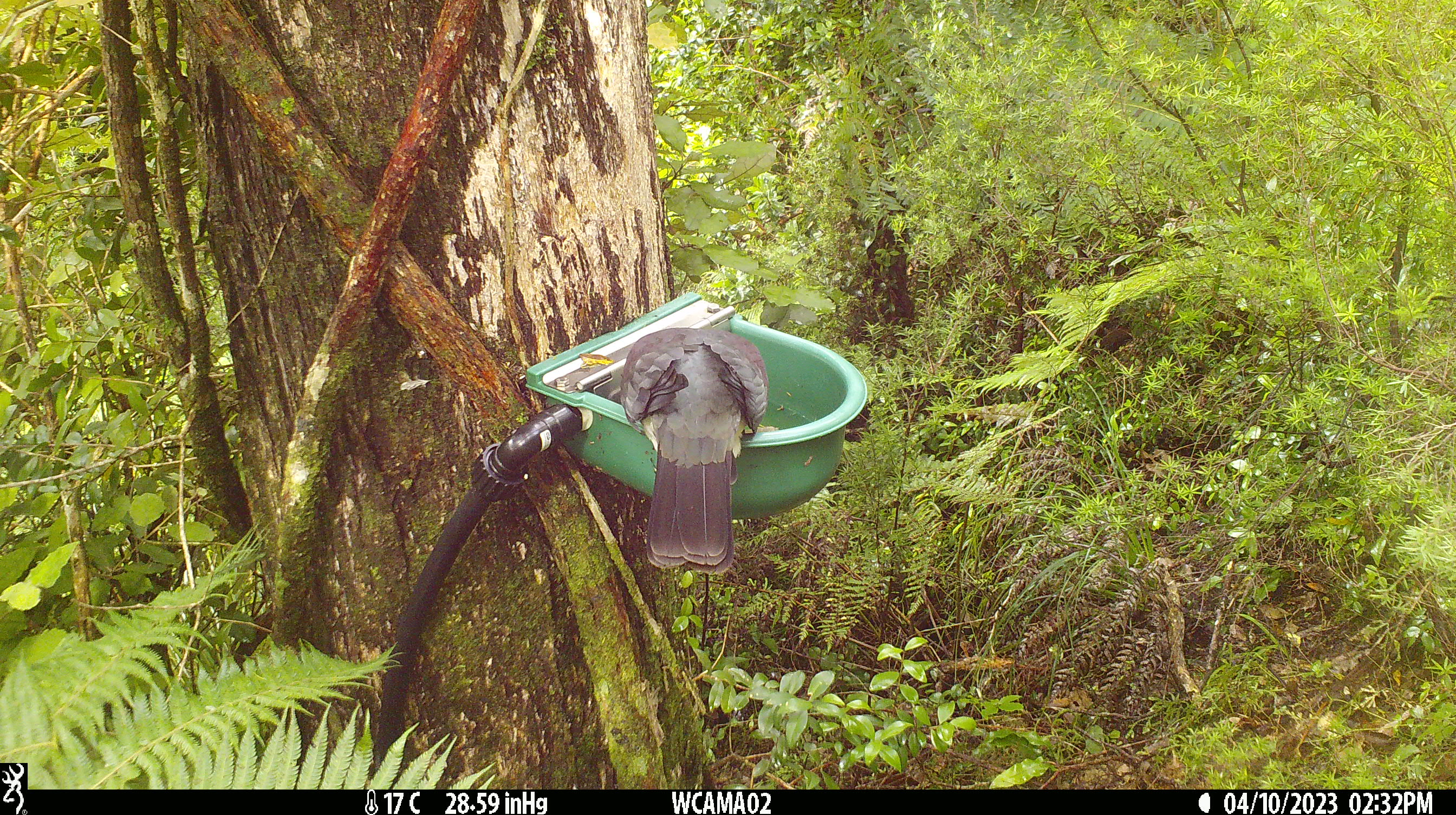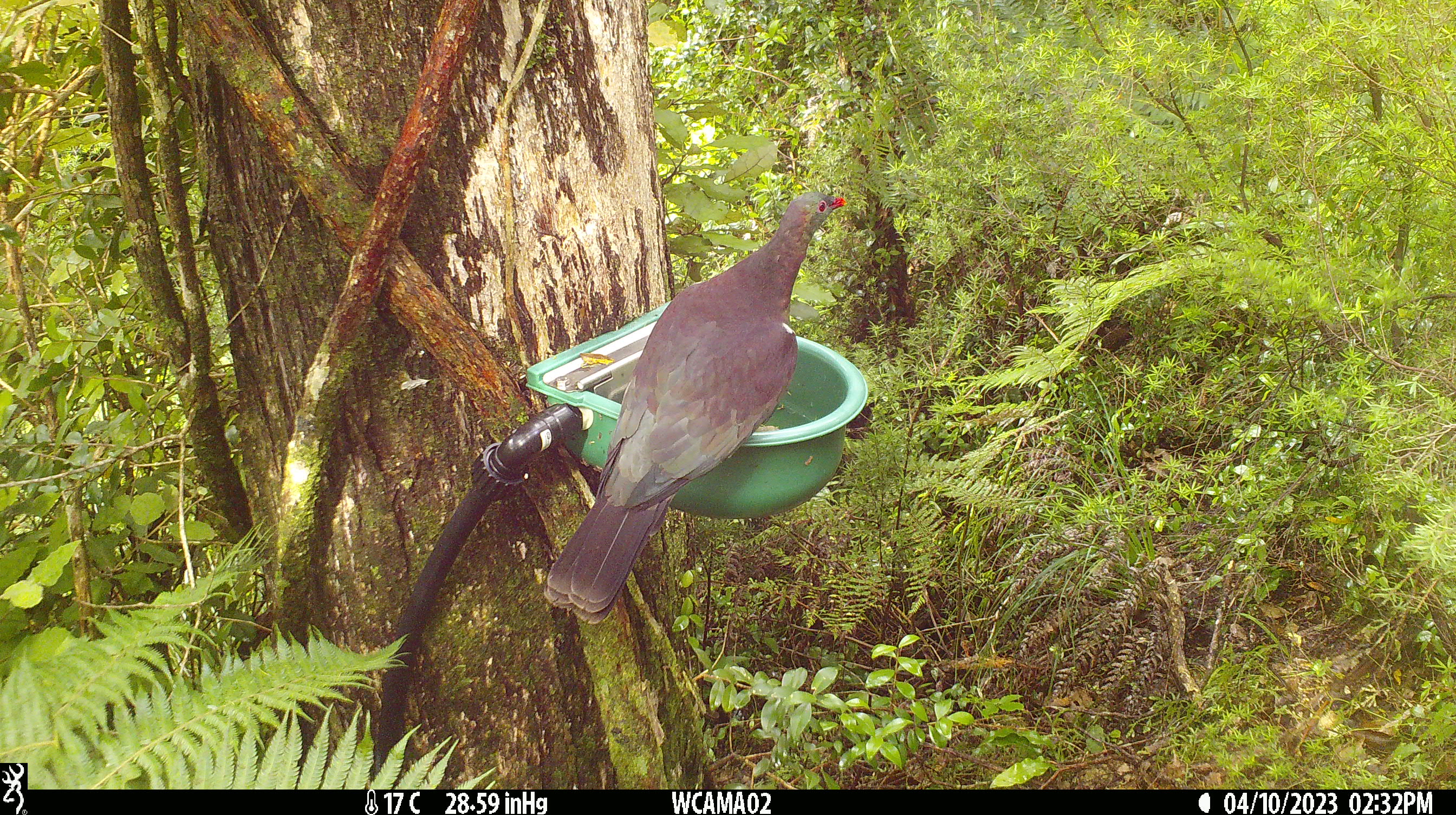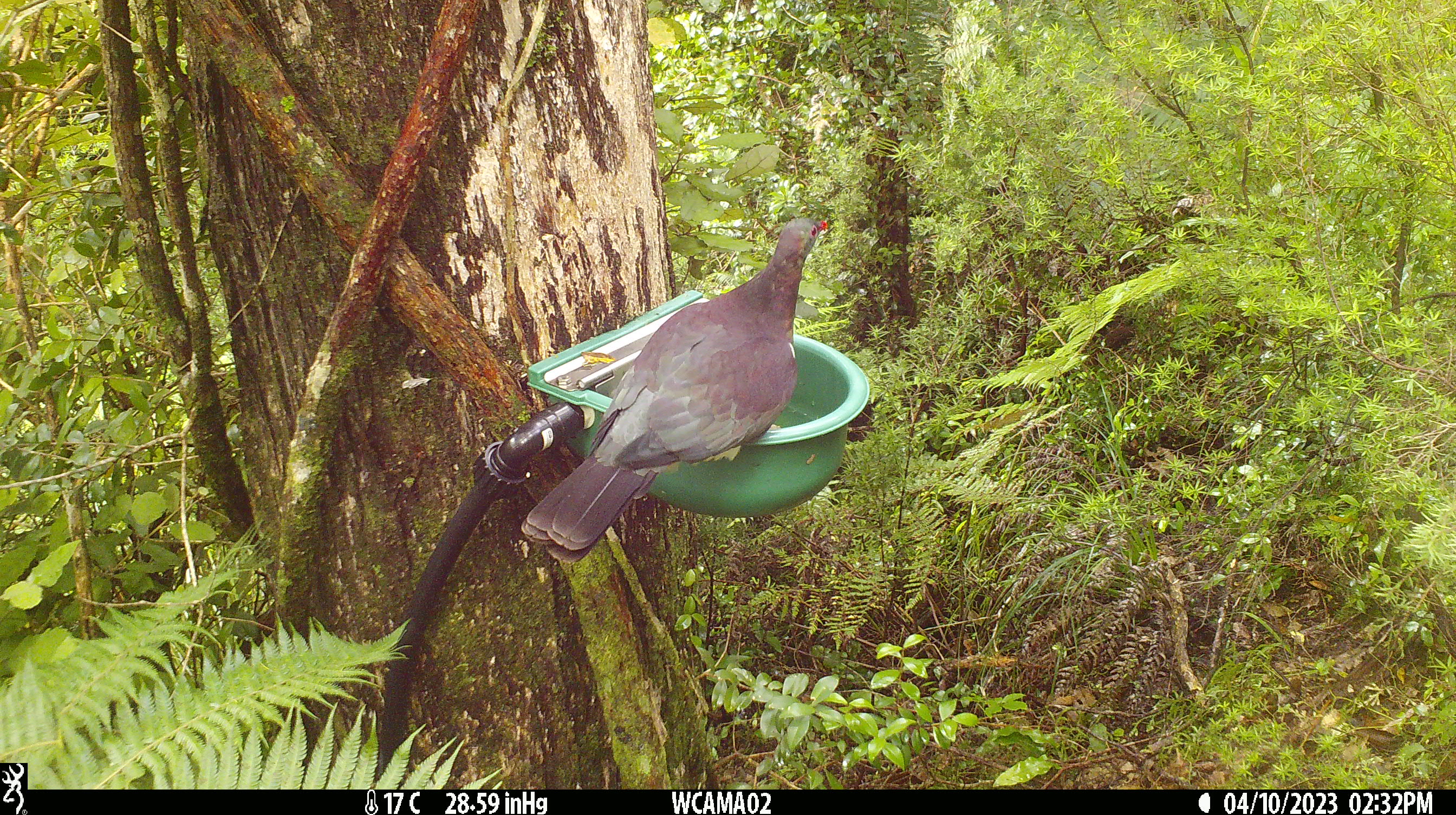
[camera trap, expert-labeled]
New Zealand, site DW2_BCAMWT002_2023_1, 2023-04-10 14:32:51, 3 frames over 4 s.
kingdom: Animalia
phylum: Chordata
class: Aves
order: Columbiformes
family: Columbidae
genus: Hemiphaga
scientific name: Hemiphaga novaeseelandiae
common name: new zealand pigeon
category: kereru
Kereru (new zealand pigeon) (Hemiphaga novaeseelandiae).